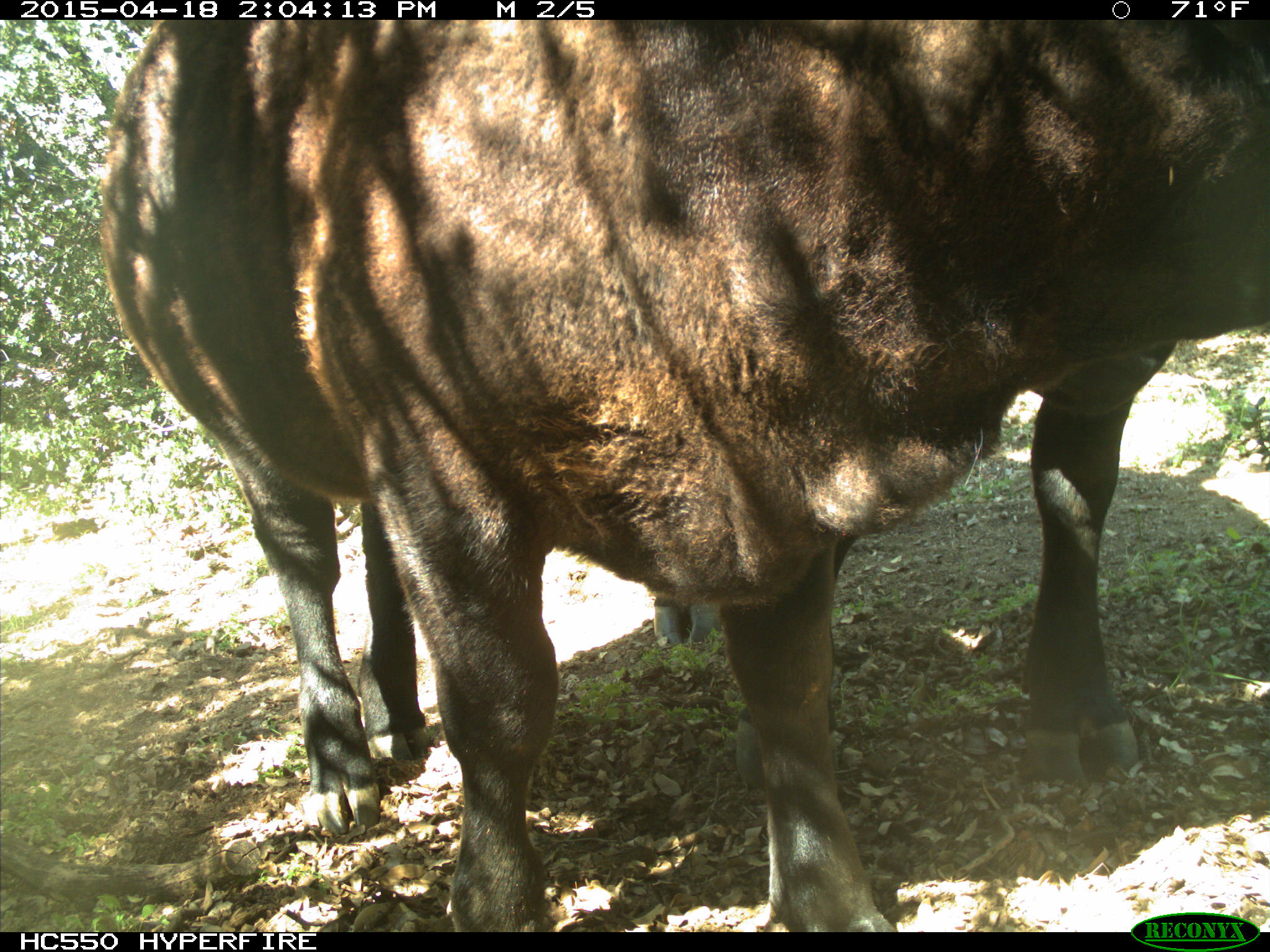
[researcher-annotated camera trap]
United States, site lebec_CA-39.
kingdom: Animalia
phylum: Chordata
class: Mammalia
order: Artiodactyla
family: Bovidae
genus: Bos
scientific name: Bos taurus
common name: domestic cow